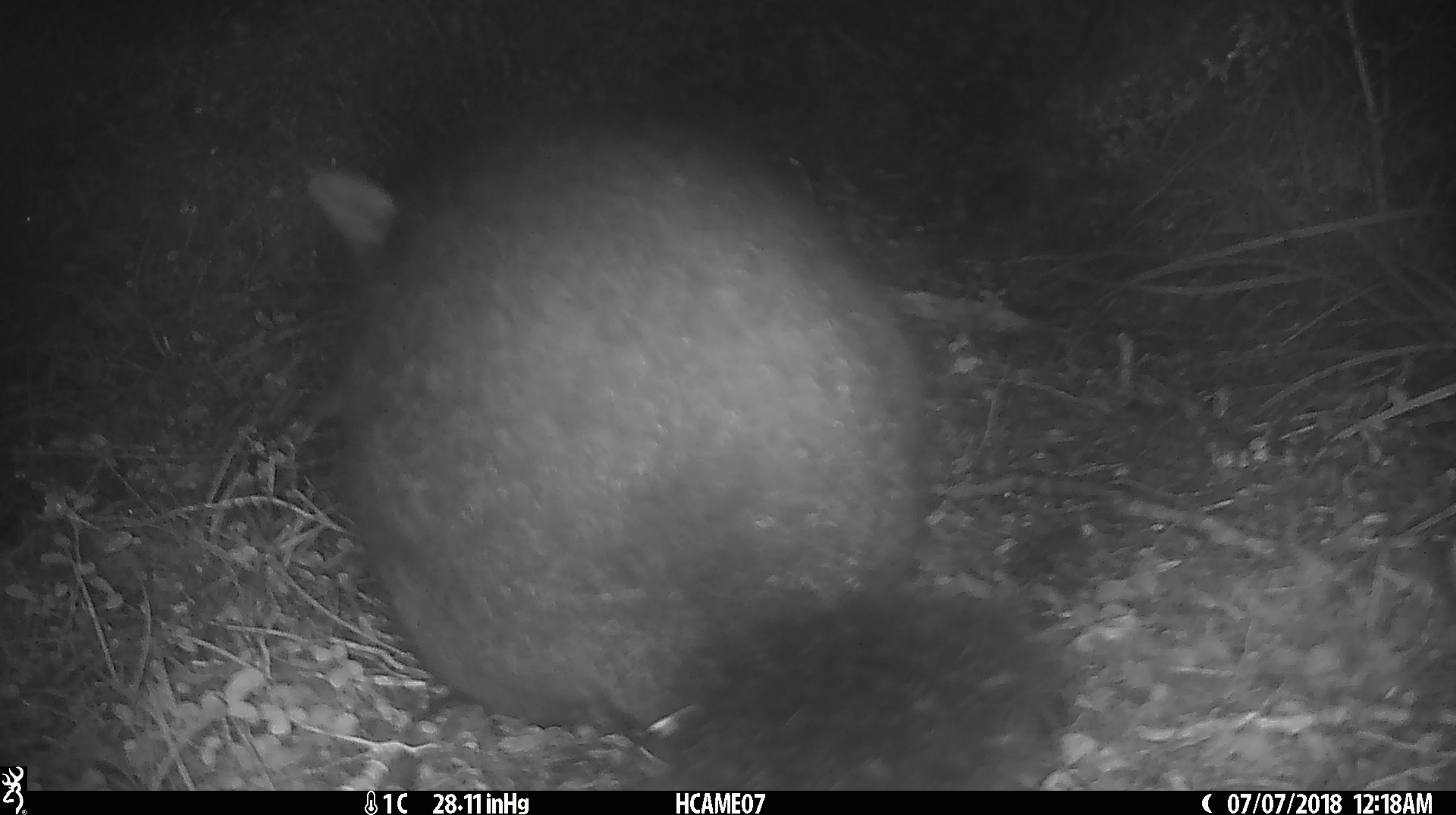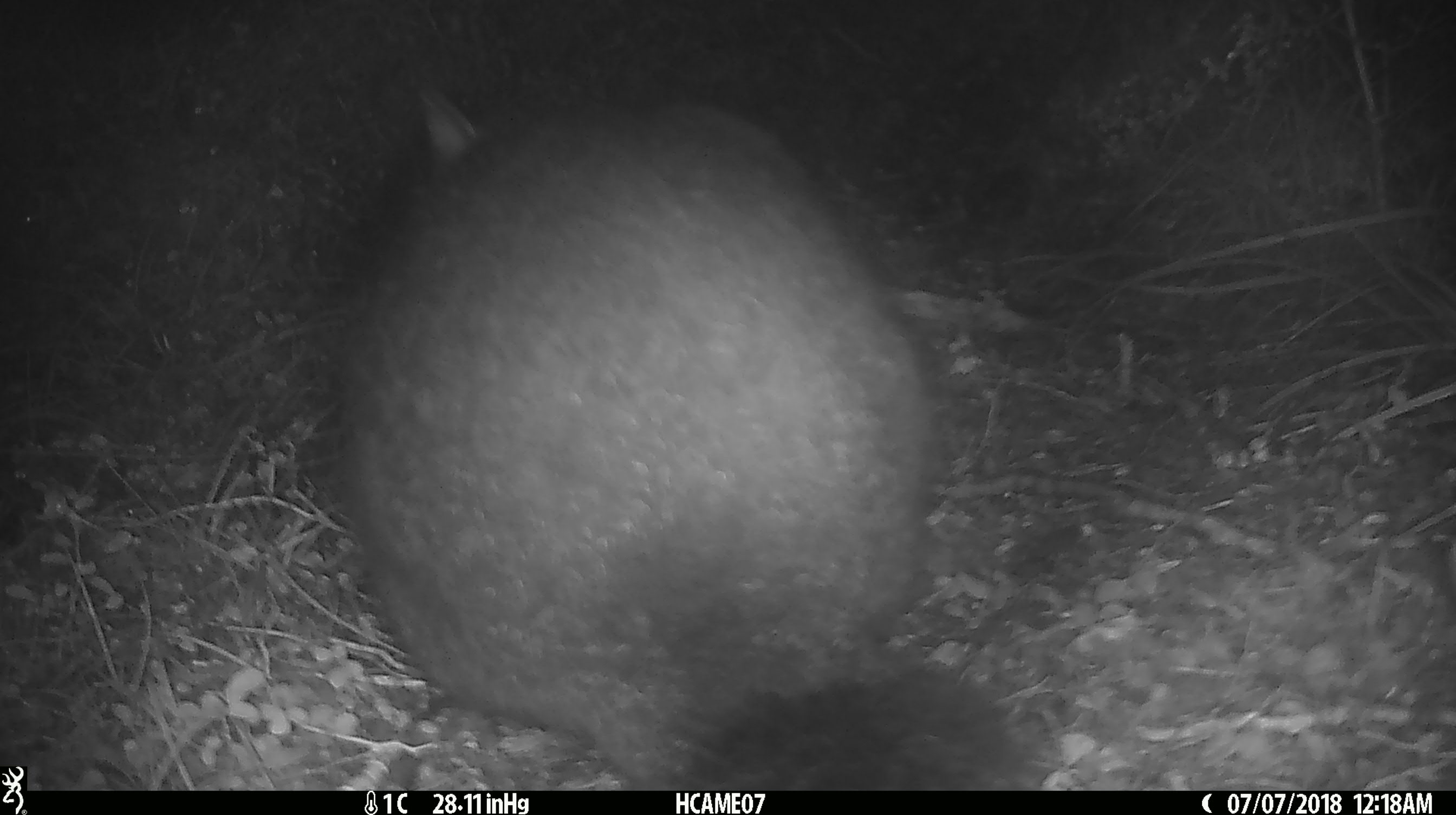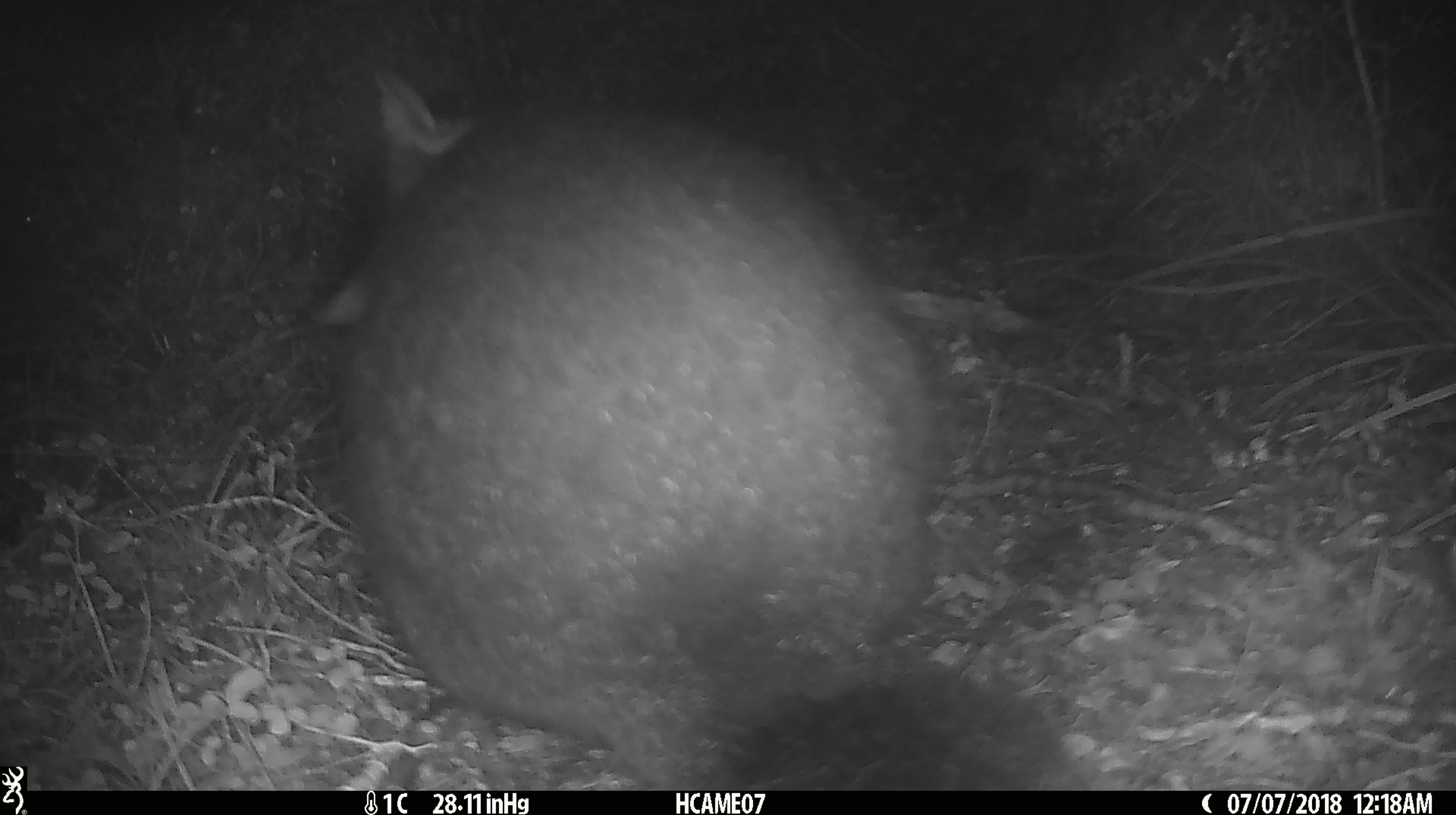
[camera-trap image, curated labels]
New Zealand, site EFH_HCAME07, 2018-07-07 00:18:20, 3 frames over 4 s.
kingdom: Animalia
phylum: Chordata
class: Mammalia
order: Diprotodontia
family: Phalangeridae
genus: Trichosurus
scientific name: Trichosurus vulpecula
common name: common brushtail possum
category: possum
Possum (common brushtail possum) (Trichosurus vulpecula).